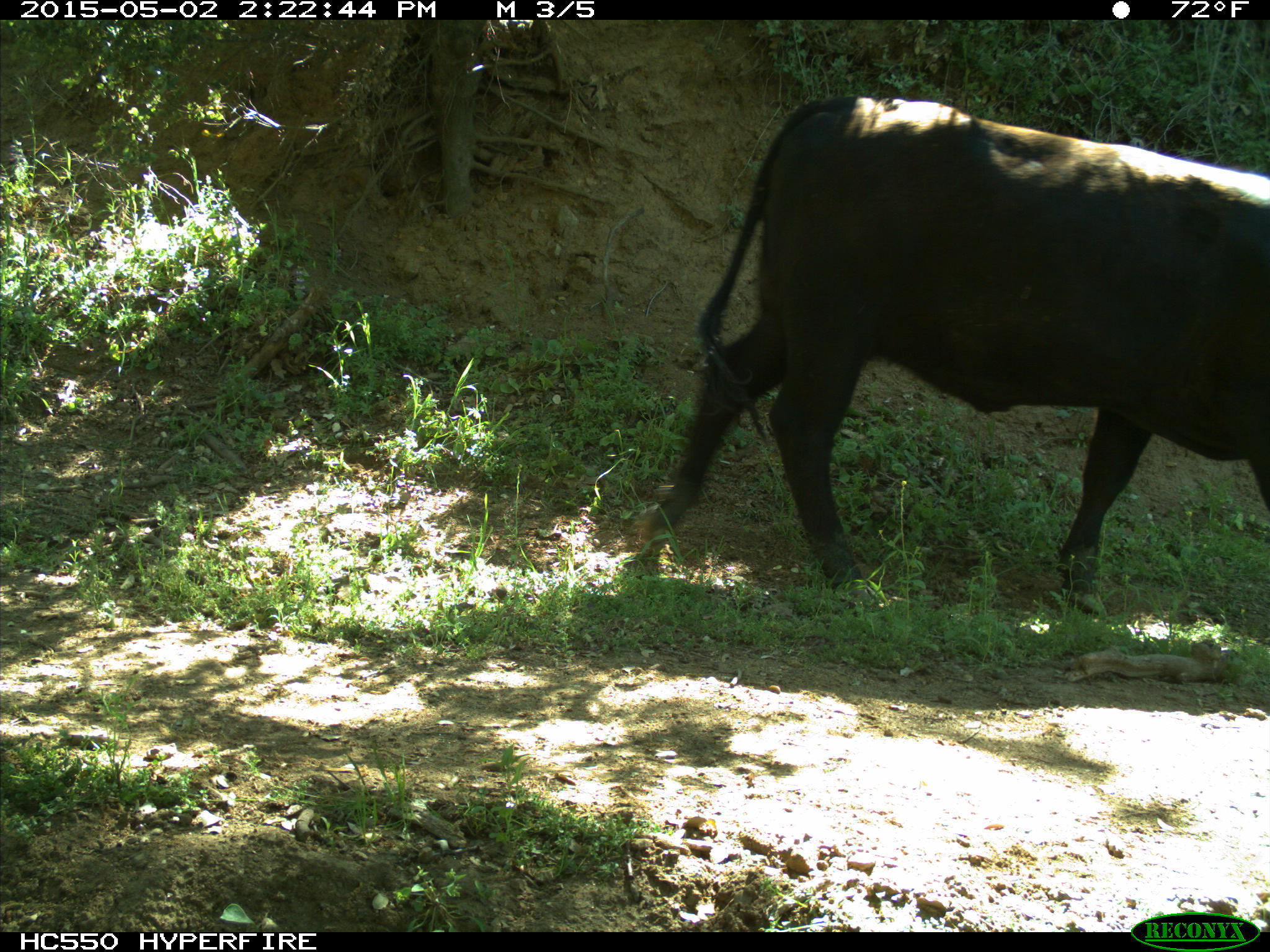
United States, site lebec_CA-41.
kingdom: Animalia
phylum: Chordata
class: Mammalia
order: Artiodactyla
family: Bovidae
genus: Bos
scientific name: Bos taurus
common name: domestic cow